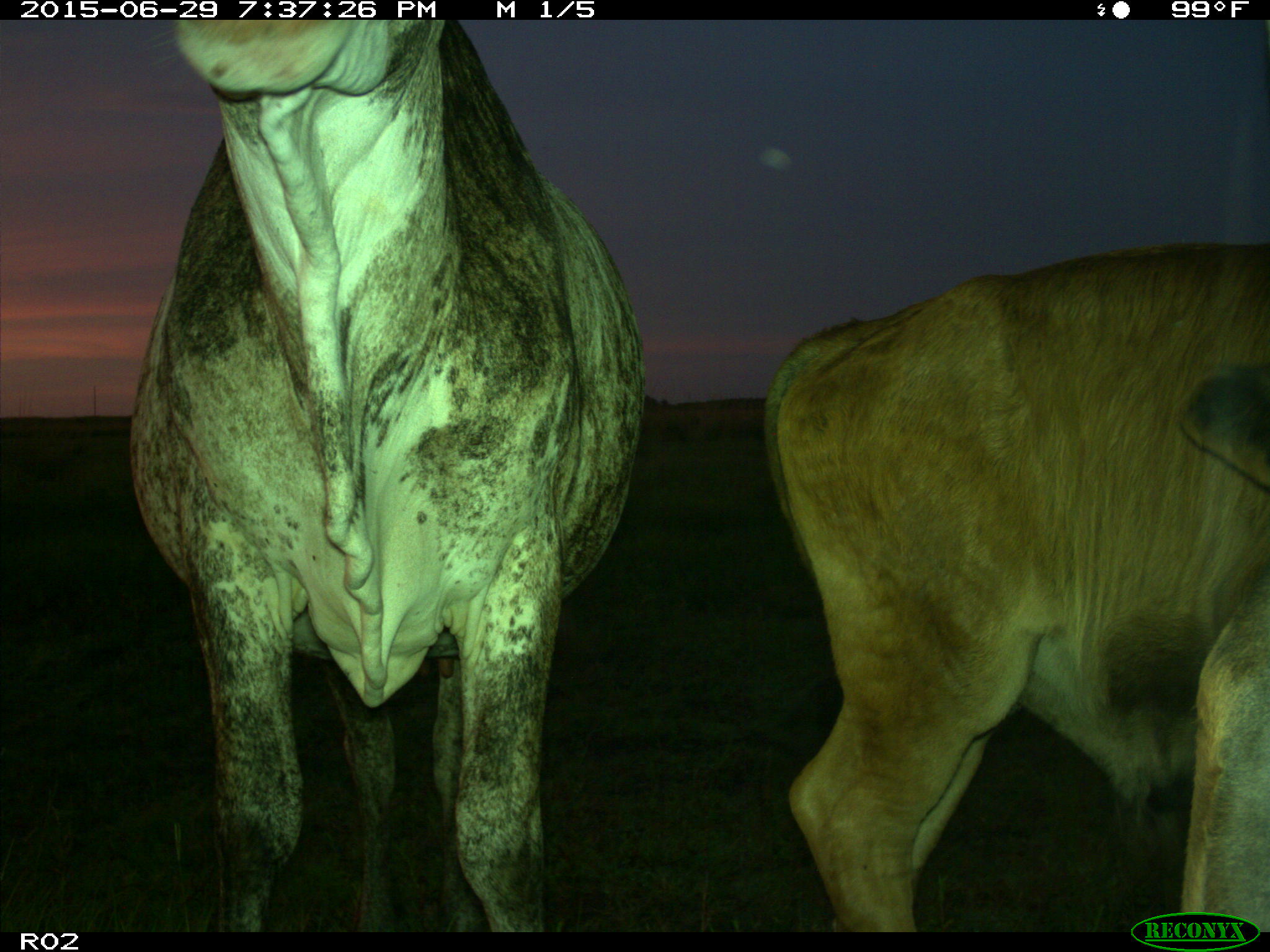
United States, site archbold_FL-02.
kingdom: Animalia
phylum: Chordata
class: Mammalia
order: Artiodactyla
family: Bovidae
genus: Bos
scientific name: Bos taurus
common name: domestic cow